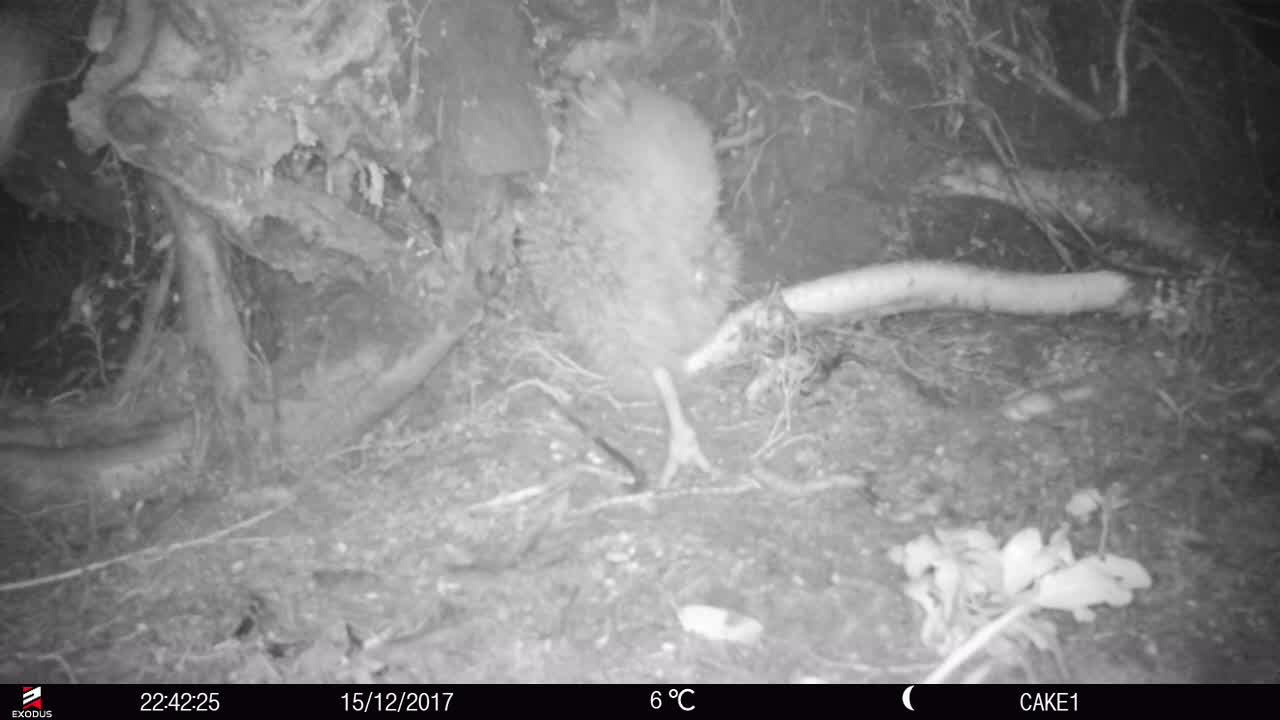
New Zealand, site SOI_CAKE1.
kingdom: Animalia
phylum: Chordata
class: Aves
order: Apterygiformes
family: Apterygidae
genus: Apteryx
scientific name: Apteryx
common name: kiwi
Kiwi (Apteryx).